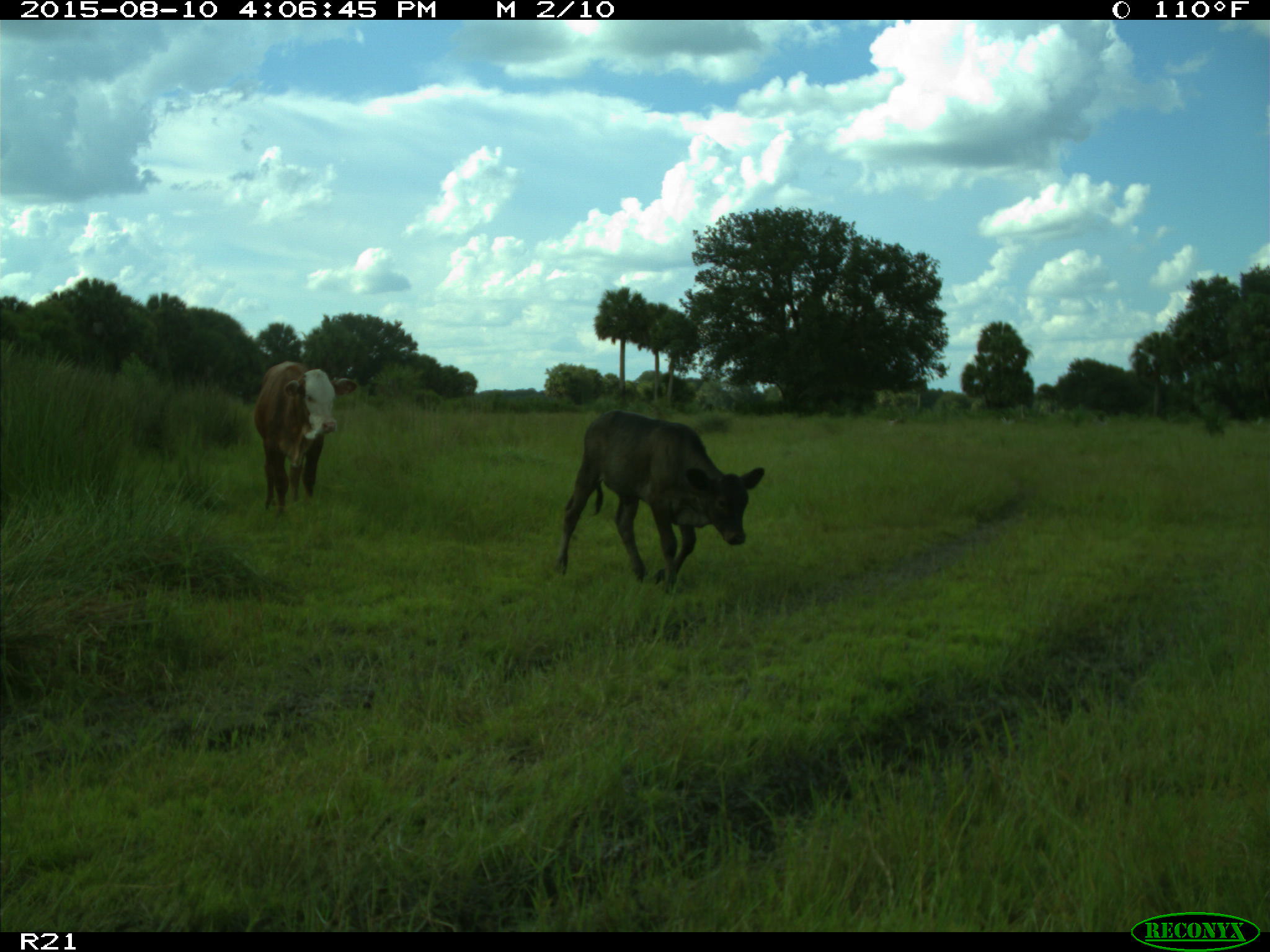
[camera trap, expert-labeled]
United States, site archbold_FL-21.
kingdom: Animalia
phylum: Chordata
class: Mammalia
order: Artiodactyla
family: Bovidae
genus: Bos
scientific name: Bos taurus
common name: domestic cow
Bos taurus (domestic cow).